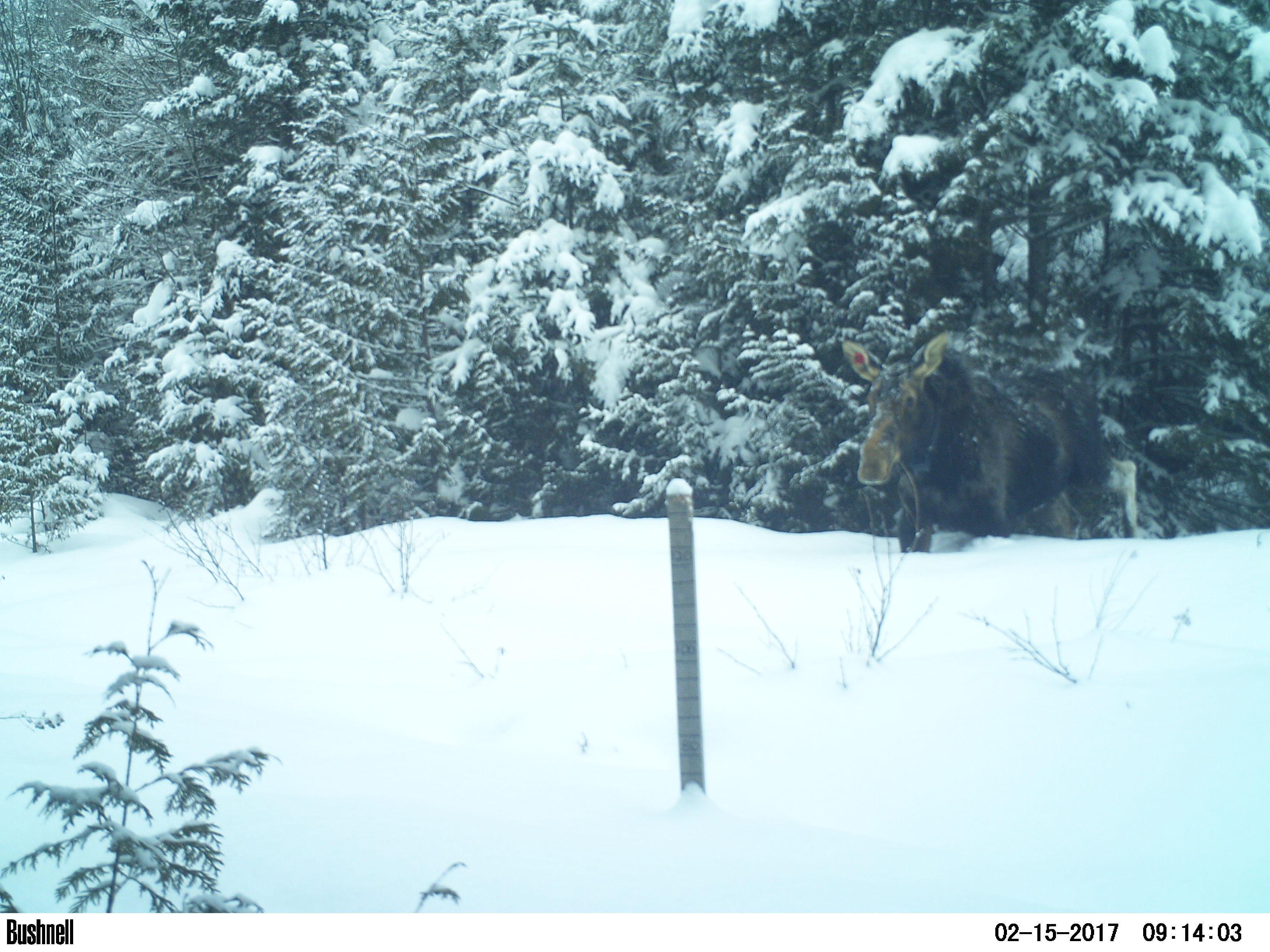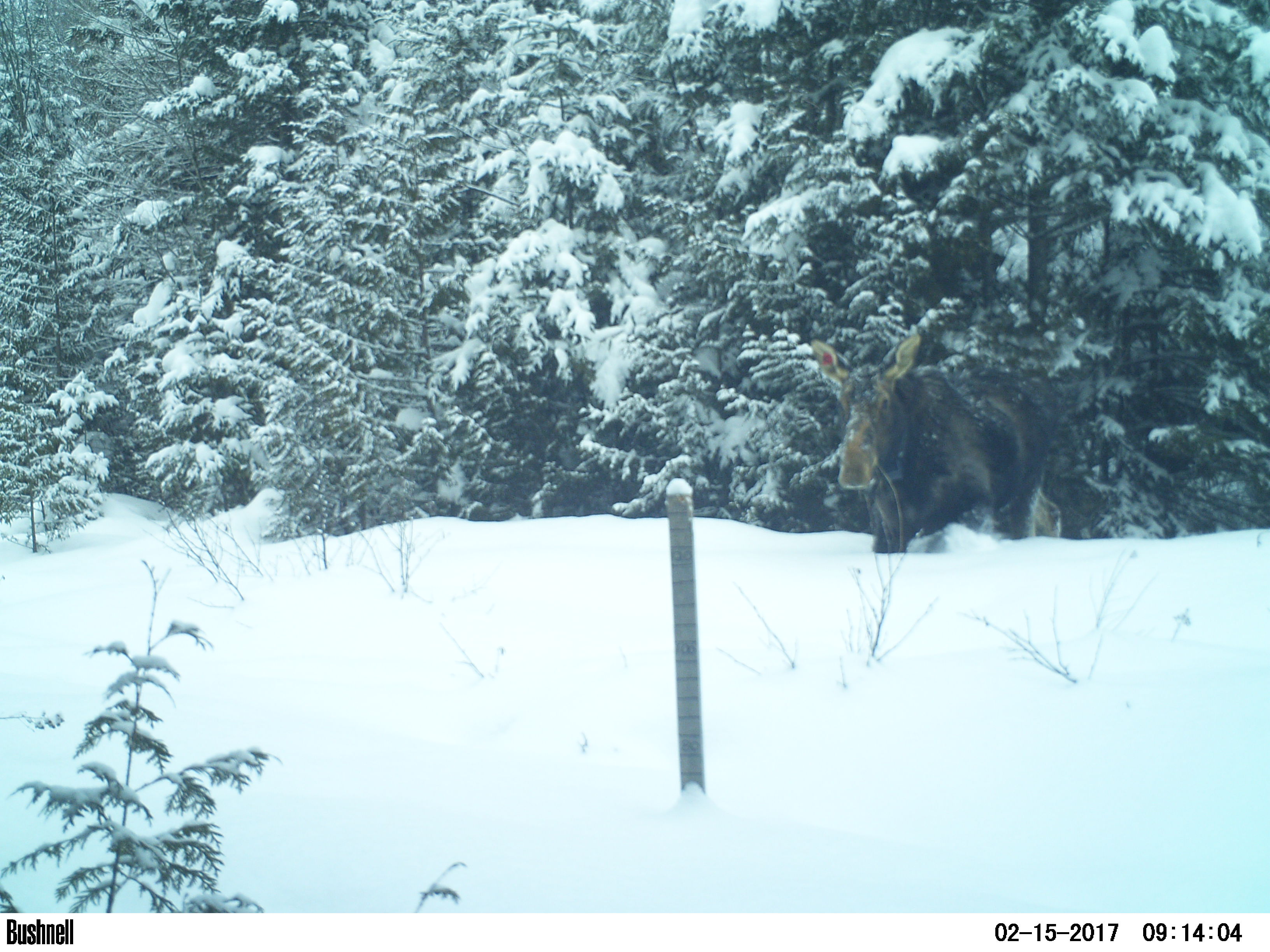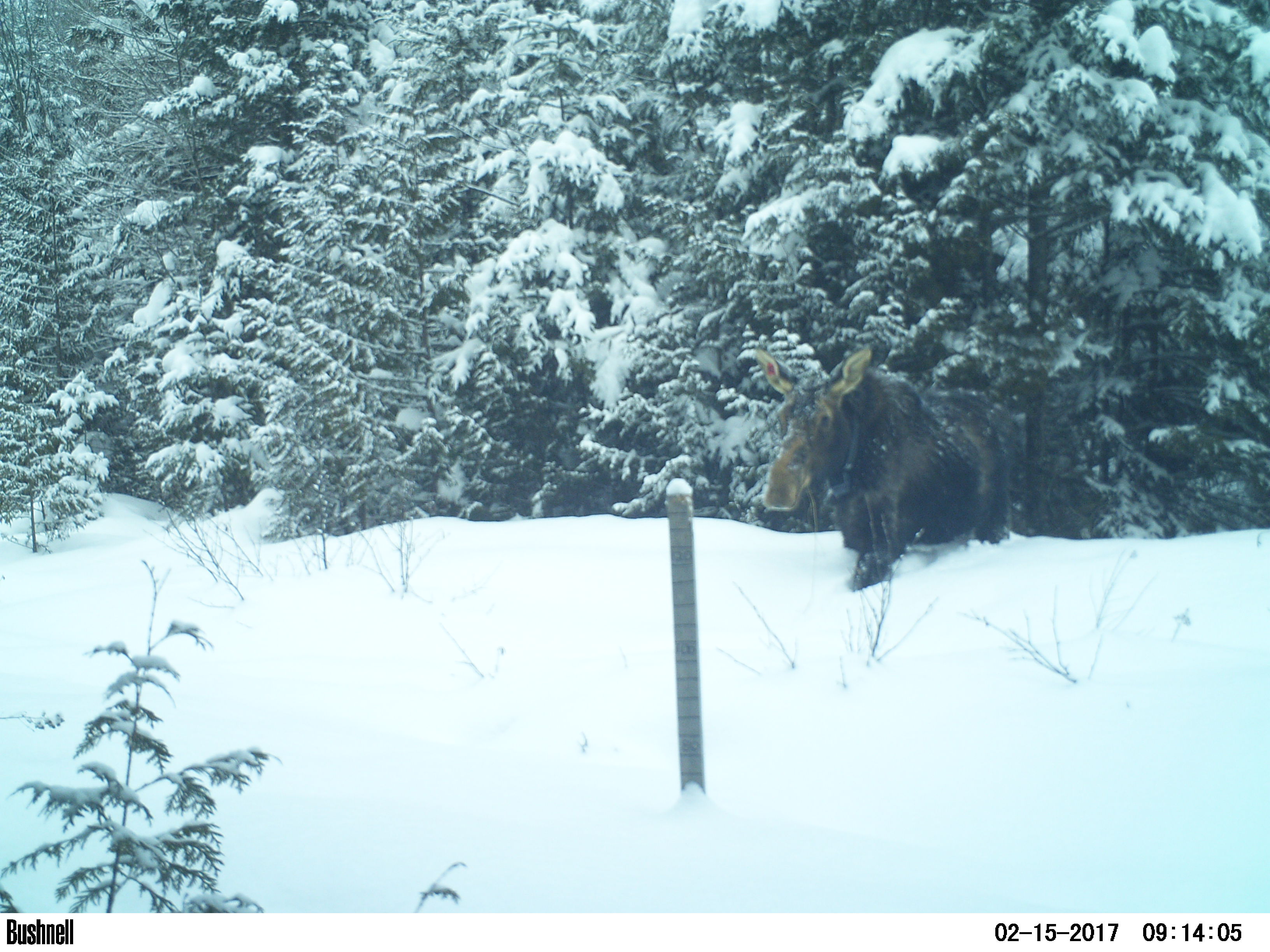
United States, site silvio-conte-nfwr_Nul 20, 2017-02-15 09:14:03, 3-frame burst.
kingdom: Animalia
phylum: Chordata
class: Mammalia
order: Artiodactyla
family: Cervidae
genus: Alces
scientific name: Alces alces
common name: moose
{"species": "moose (Alces alces)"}